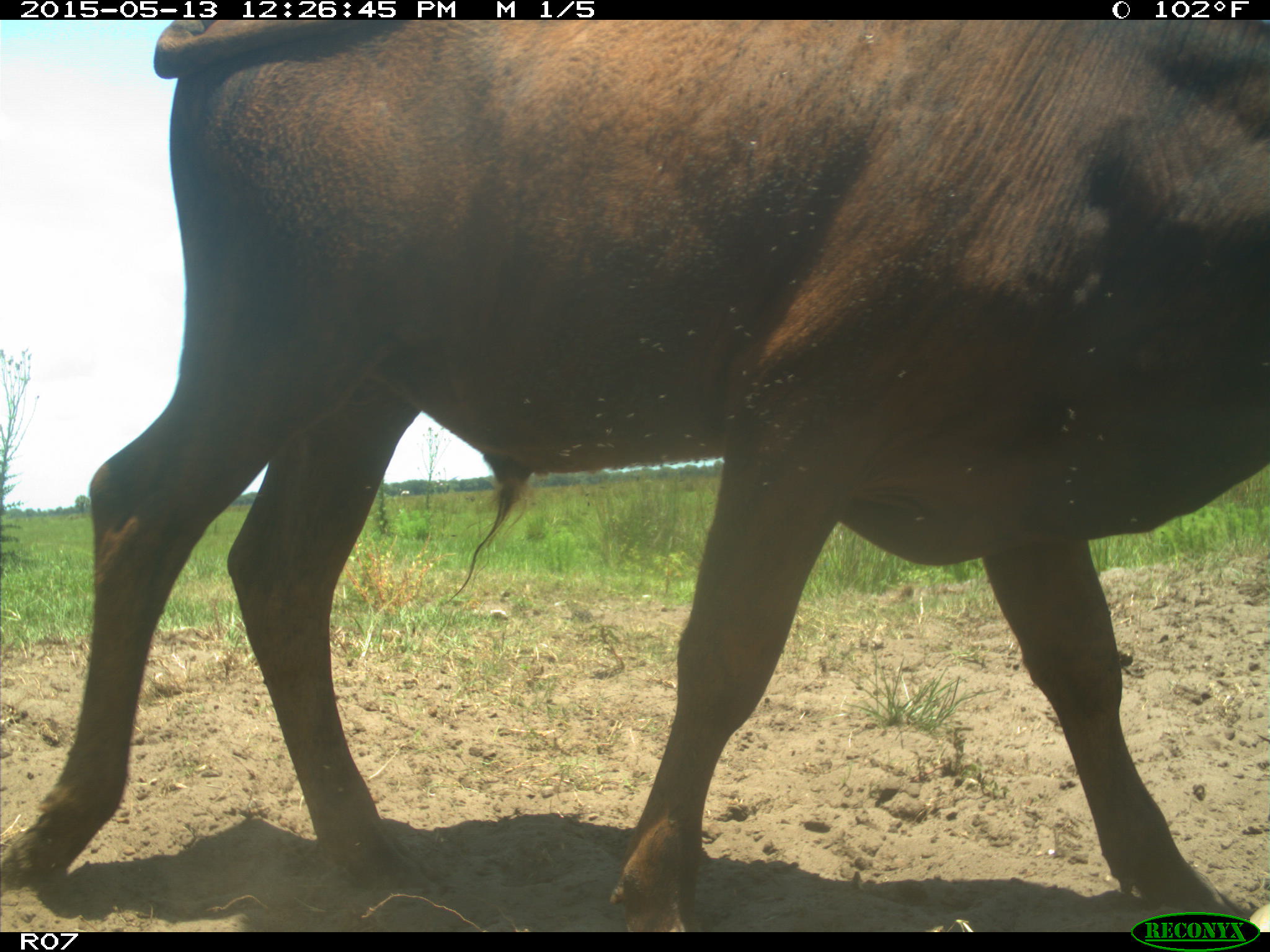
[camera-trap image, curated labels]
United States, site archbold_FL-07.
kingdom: Animalia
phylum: Chordata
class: Mammalia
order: Artiodactyla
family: Bovidae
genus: Bos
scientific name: Bos taurus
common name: domestic cow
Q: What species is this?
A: Bos taurus (domestic cow).